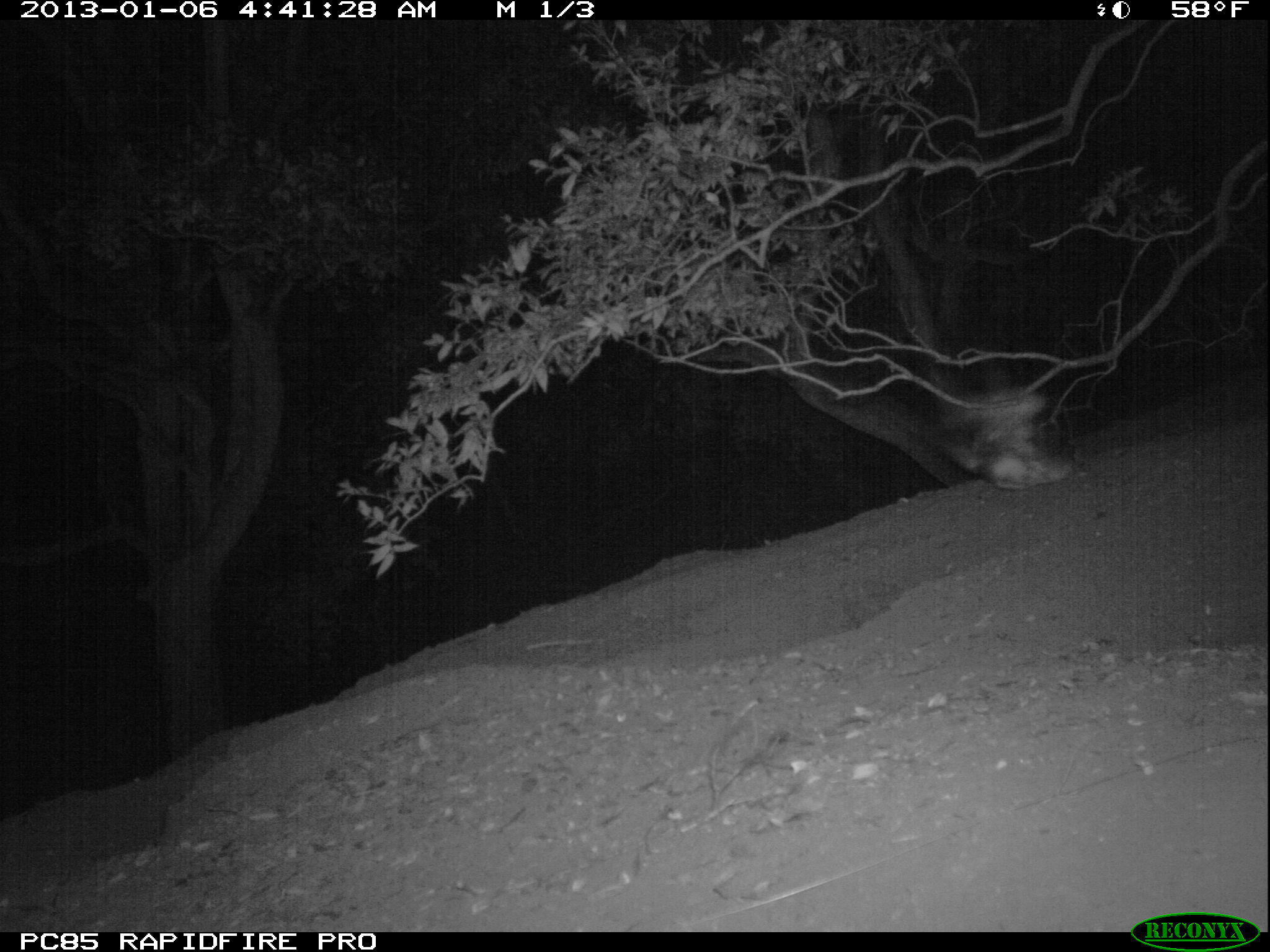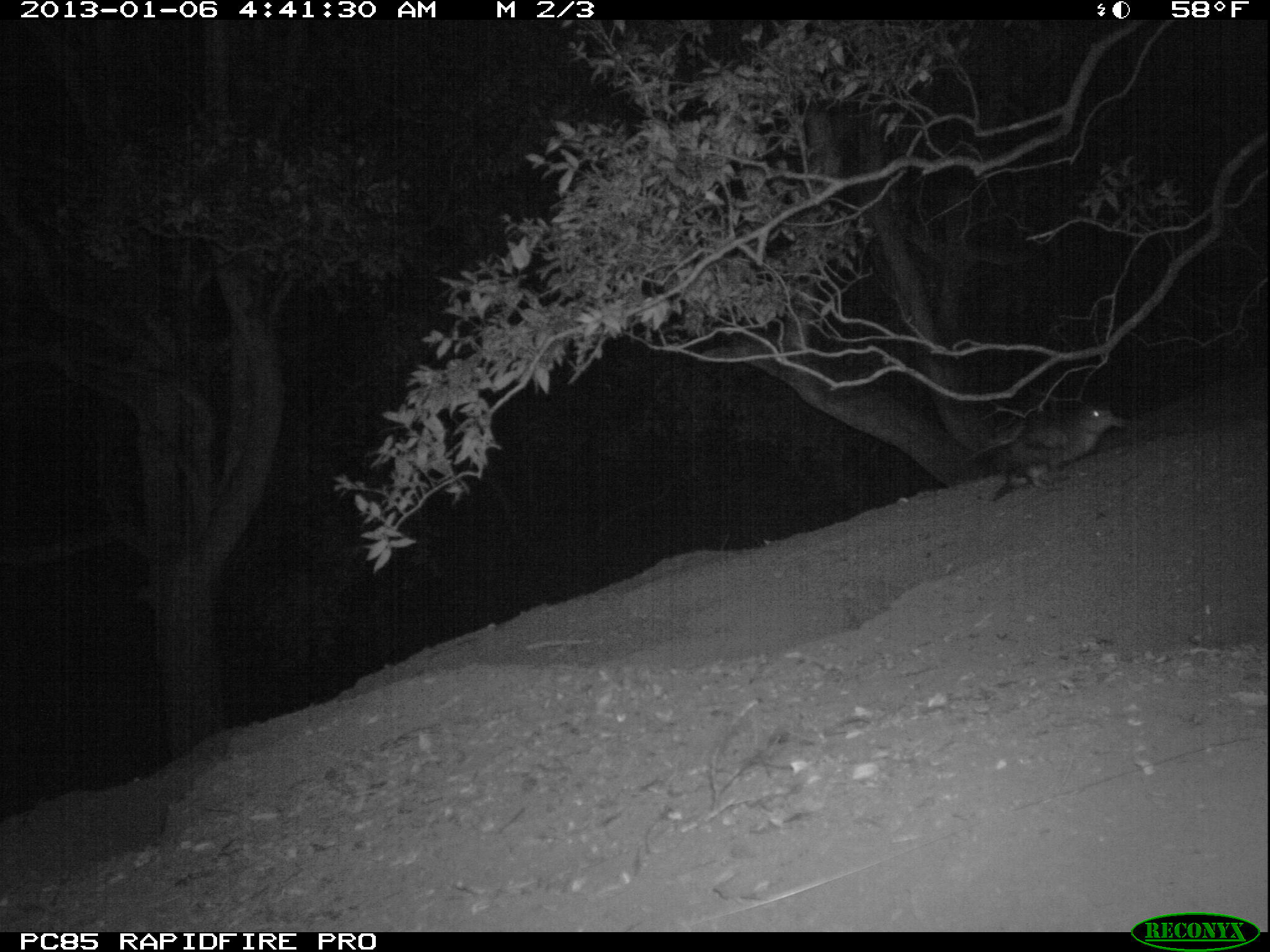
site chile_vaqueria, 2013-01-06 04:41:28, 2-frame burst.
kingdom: Animalia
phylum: Chordata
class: Aves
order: Procellariiformes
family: Procellariidae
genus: Calonectris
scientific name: Calonectris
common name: shearwater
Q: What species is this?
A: Shearwater (Calonectris).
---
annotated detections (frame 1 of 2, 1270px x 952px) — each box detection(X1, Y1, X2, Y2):
shearwater: detection(816, 373, 1072, 490)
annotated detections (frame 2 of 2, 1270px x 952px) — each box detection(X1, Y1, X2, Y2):
shearwater: detection(975, 399, 1124, 501)